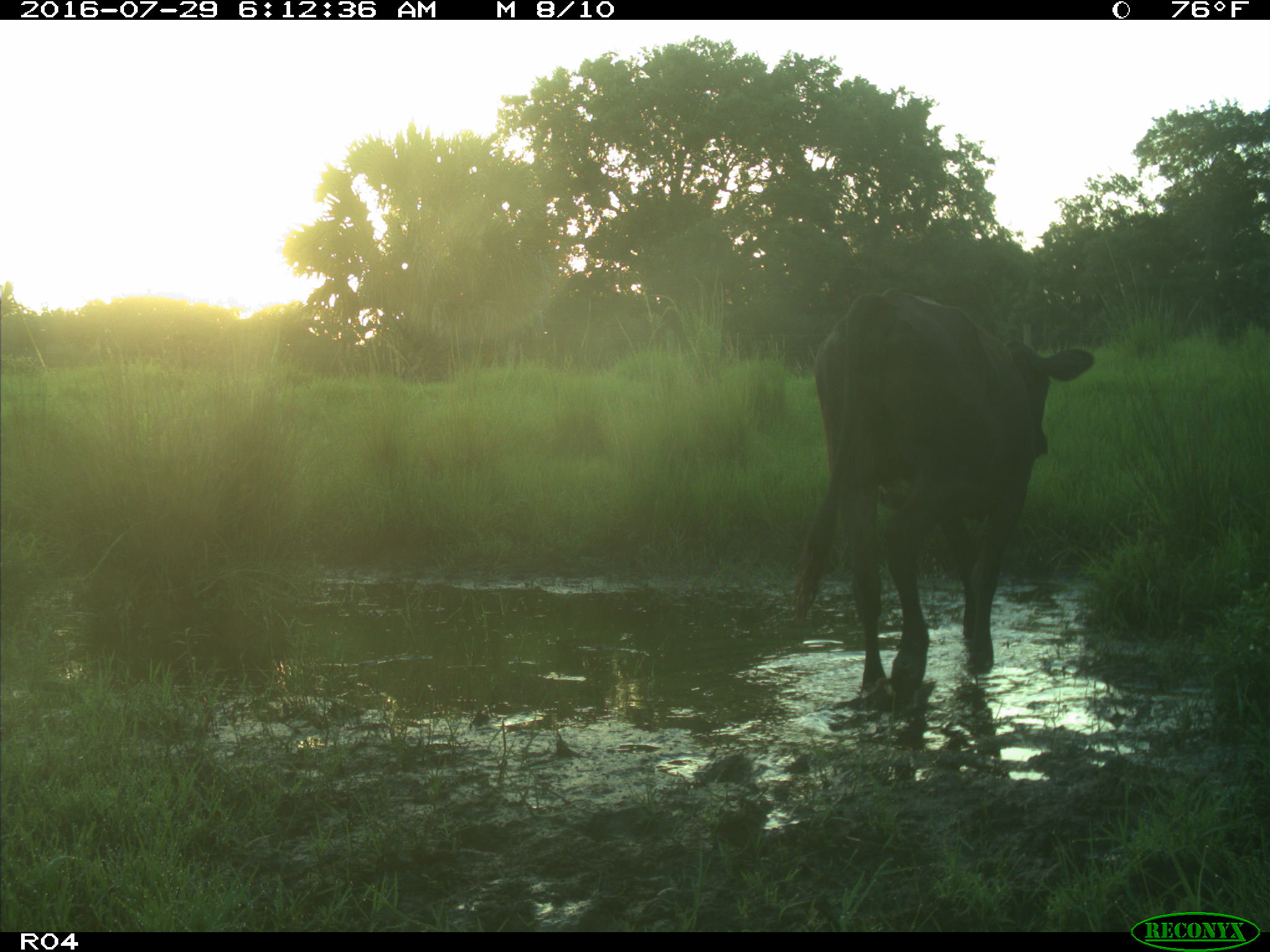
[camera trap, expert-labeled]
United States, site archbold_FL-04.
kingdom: Animalia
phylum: Chordata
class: Mammalia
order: Artiodactyla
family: Bovidae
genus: Bos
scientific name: Bos taurus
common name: domestic cow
Bos taurus (domestic cow).